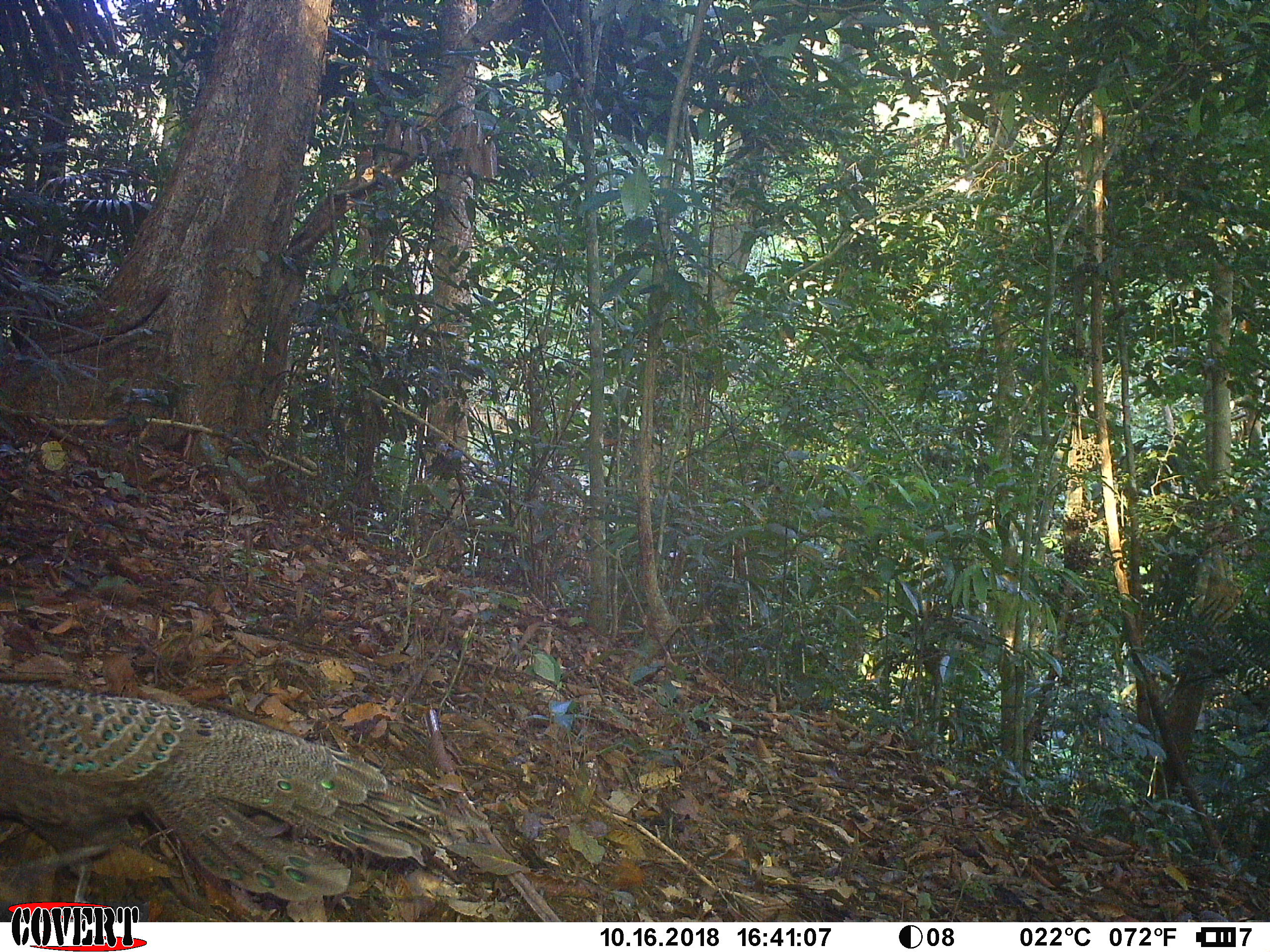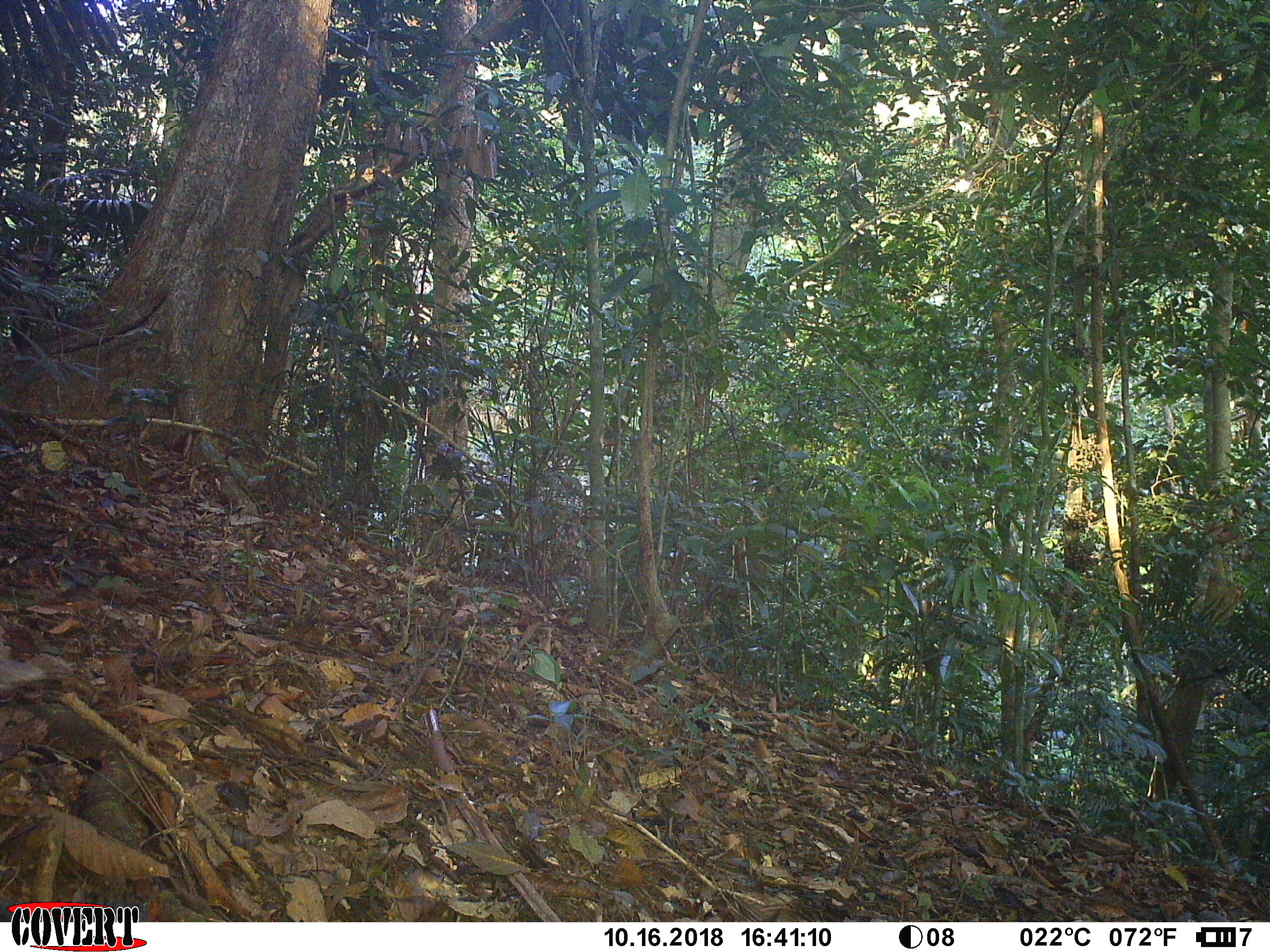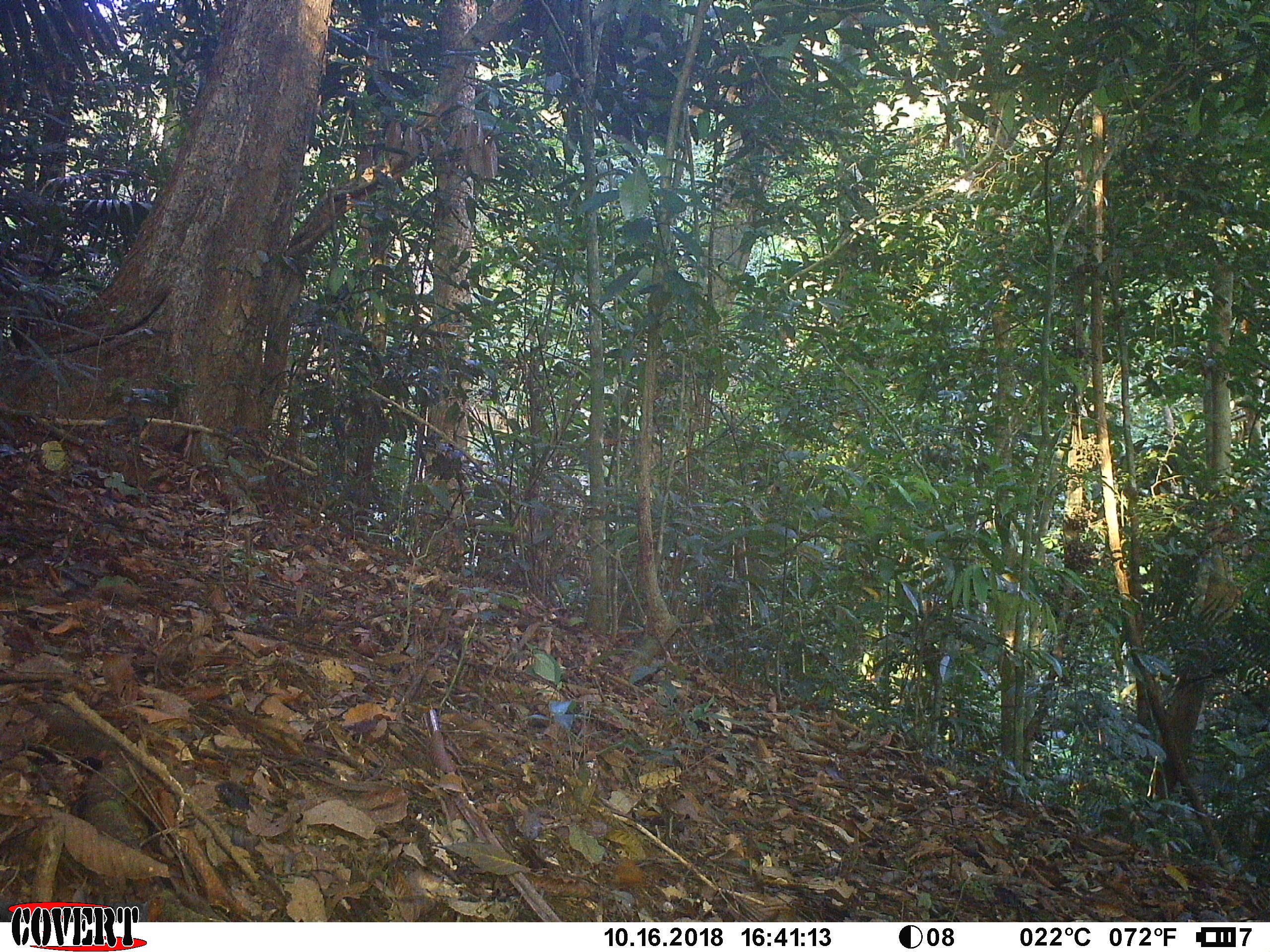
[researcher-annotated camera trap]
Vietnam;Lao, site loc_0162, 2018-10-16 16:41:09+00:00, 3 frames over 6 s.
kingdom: Animalia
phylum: Chordata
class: Aves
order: Galliformes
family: Phasianidae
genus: Polyplectron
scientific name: Polyplectron bicalcaratum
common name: gray peacock-pheasant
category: grey peacock pheasant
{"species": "grey peacock pheasant (gray peacock-pheasant) (Polyplectron bicalcaratum)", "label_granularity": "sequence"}